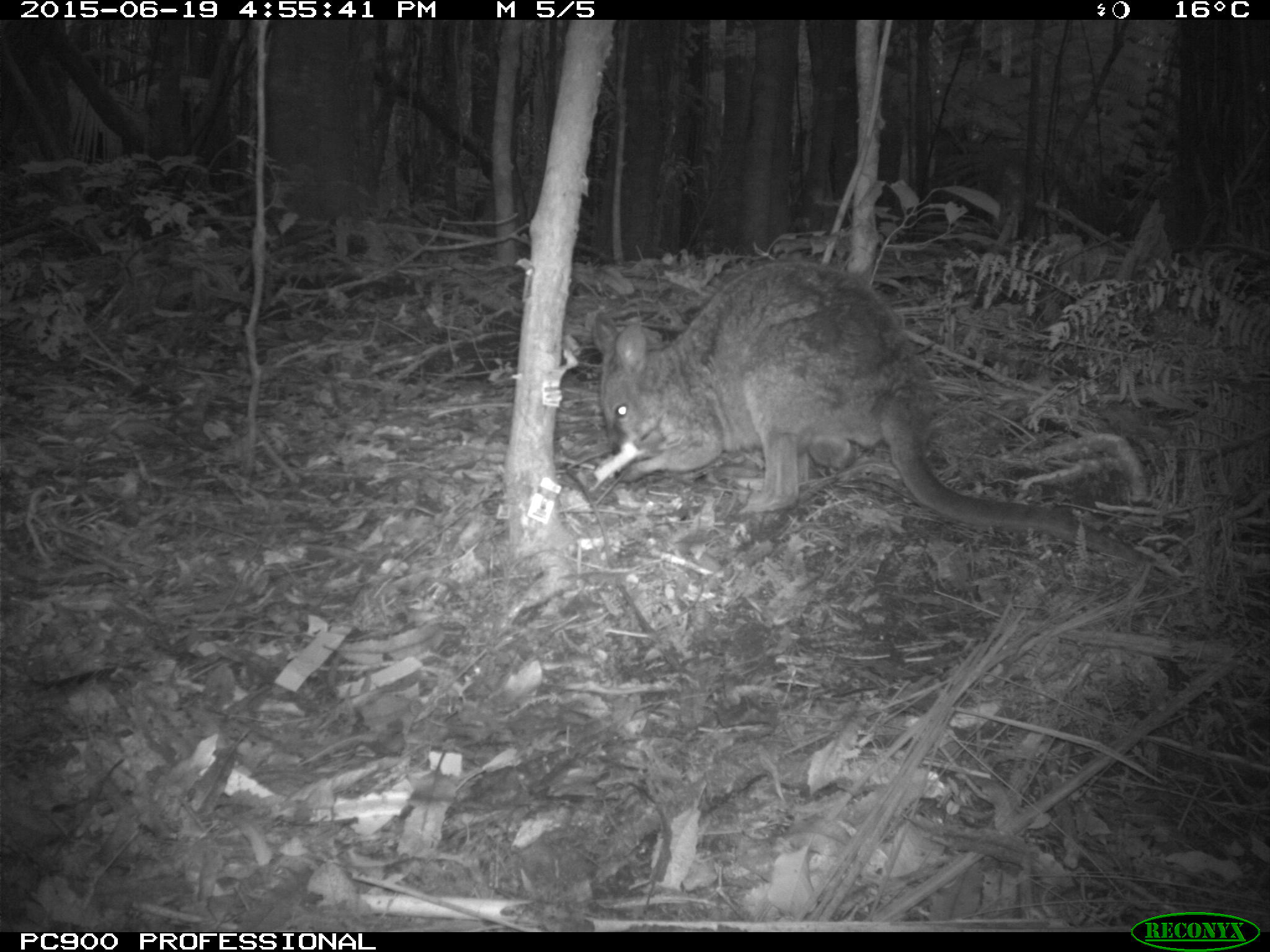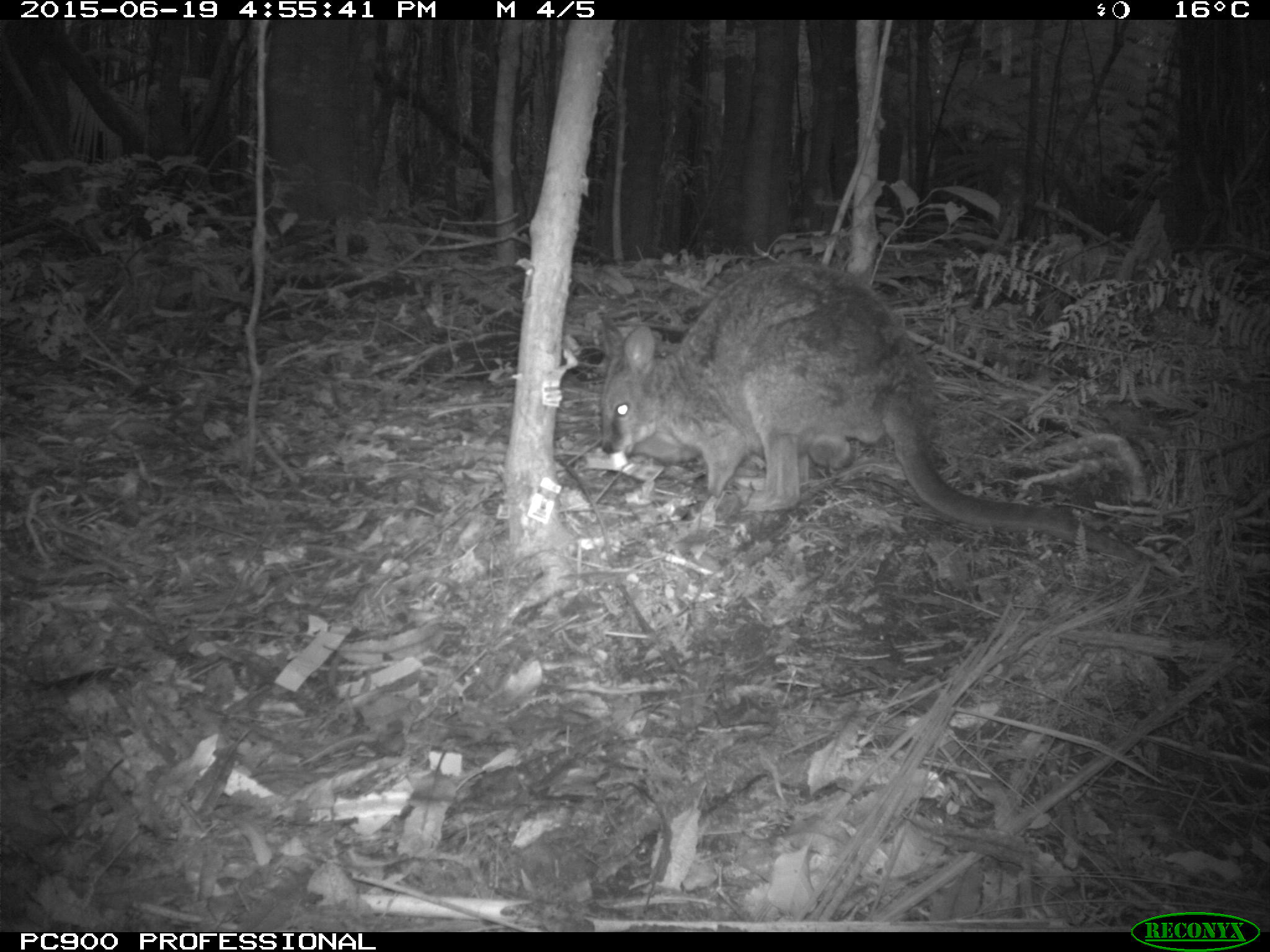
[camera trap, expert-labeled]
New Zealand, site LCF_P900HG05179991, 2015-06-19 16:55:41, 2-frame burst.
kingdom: Animalia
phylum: Chordata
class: Mammalia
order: Diprotodontia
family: Macropodidae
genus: Notamacropus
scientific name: Notamacropus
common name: wallaby